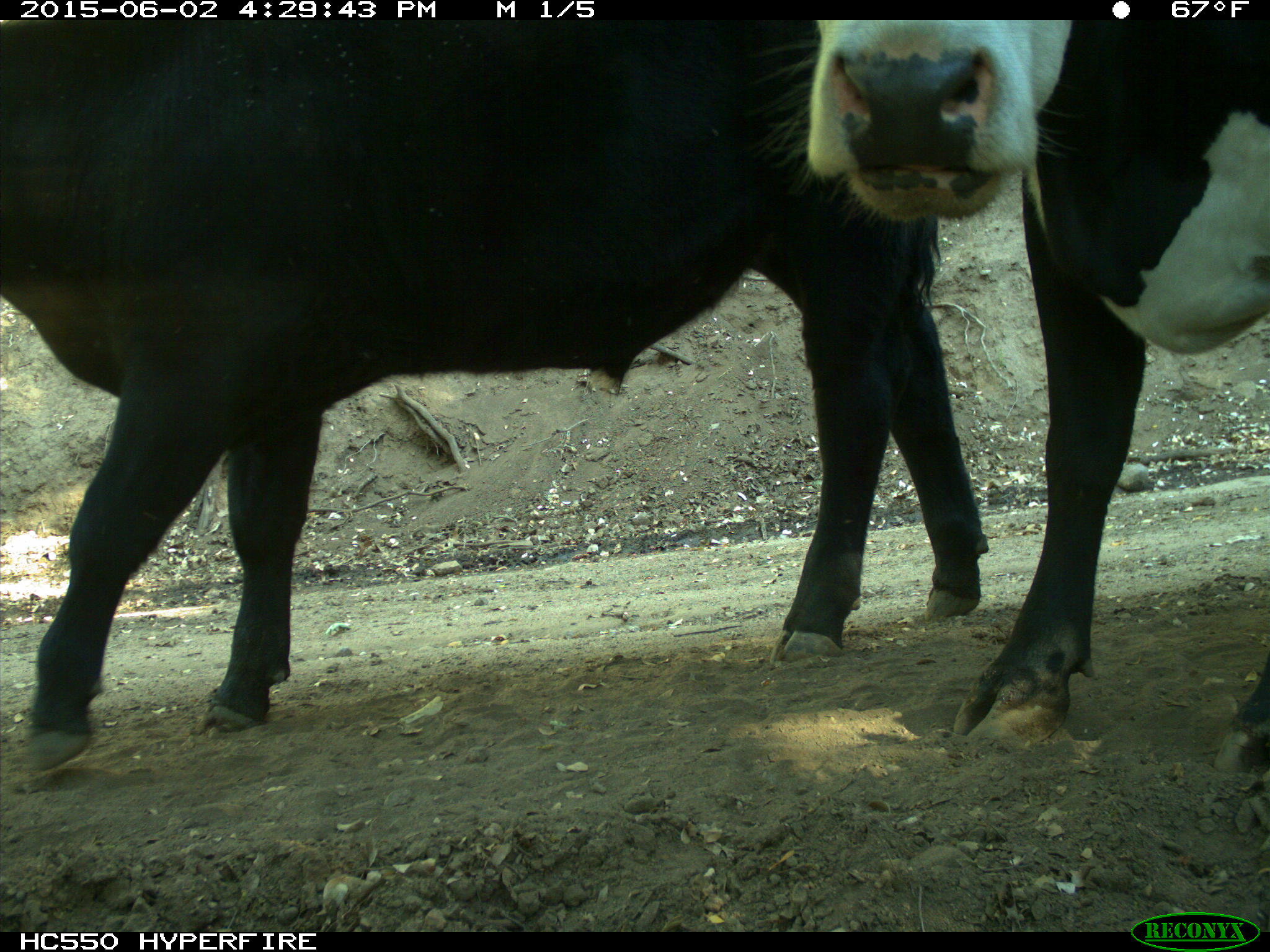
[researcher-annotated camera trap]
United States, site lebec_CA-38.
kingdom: Animalia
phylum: Chordata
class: Mammalia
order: Artiodactyla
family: Bovidae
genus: Bos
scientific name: Bos taurus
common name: domestic cow